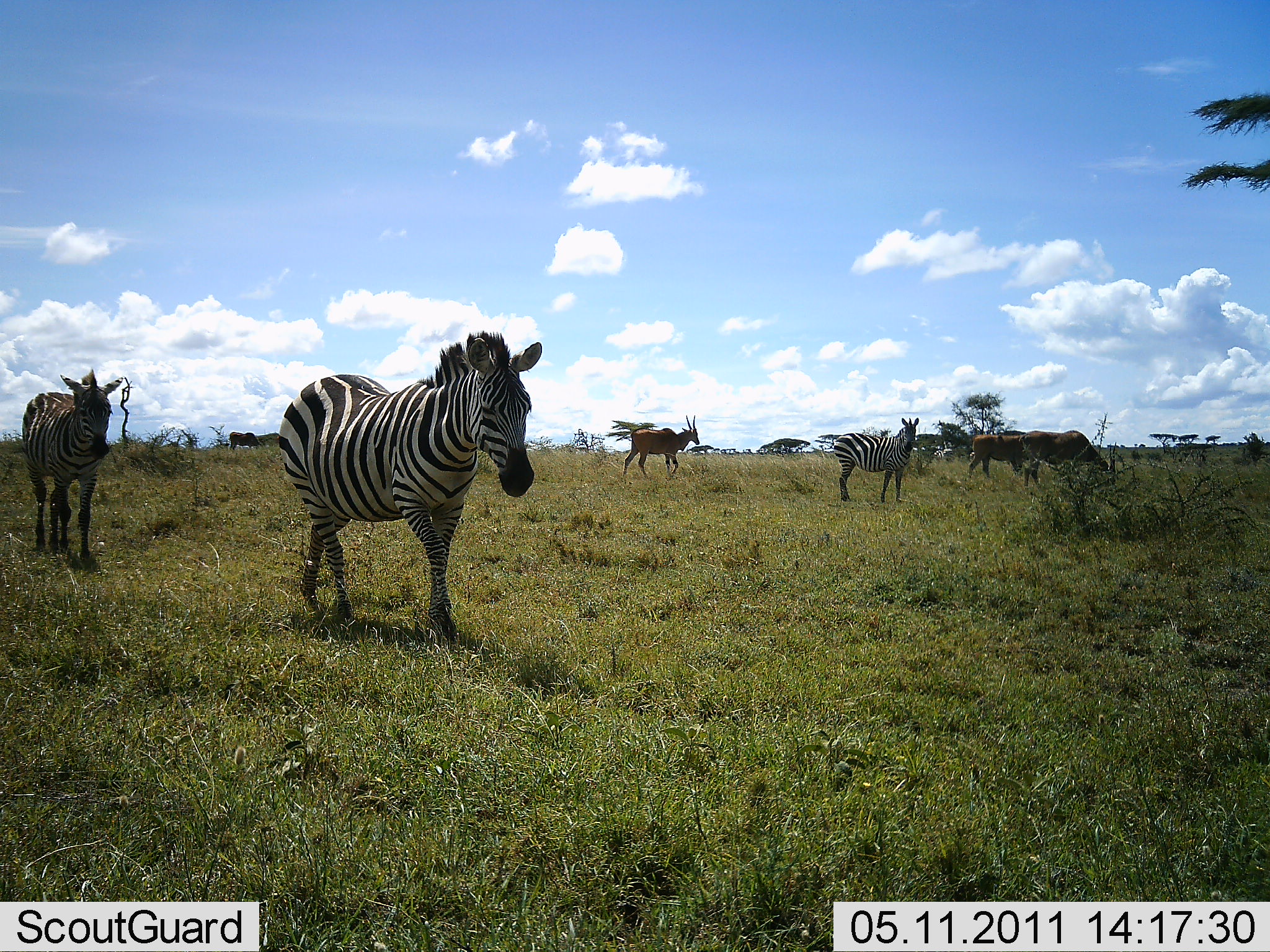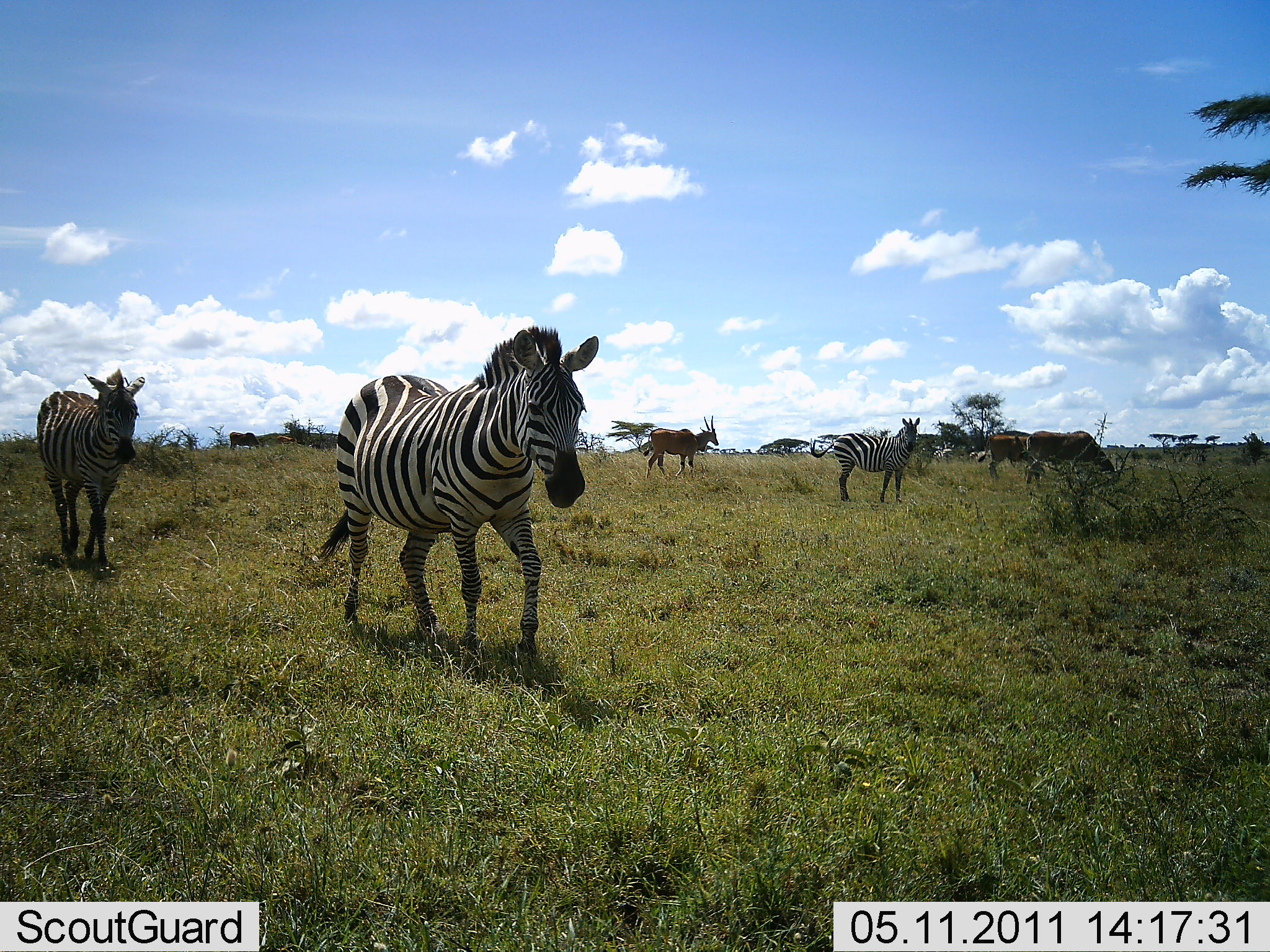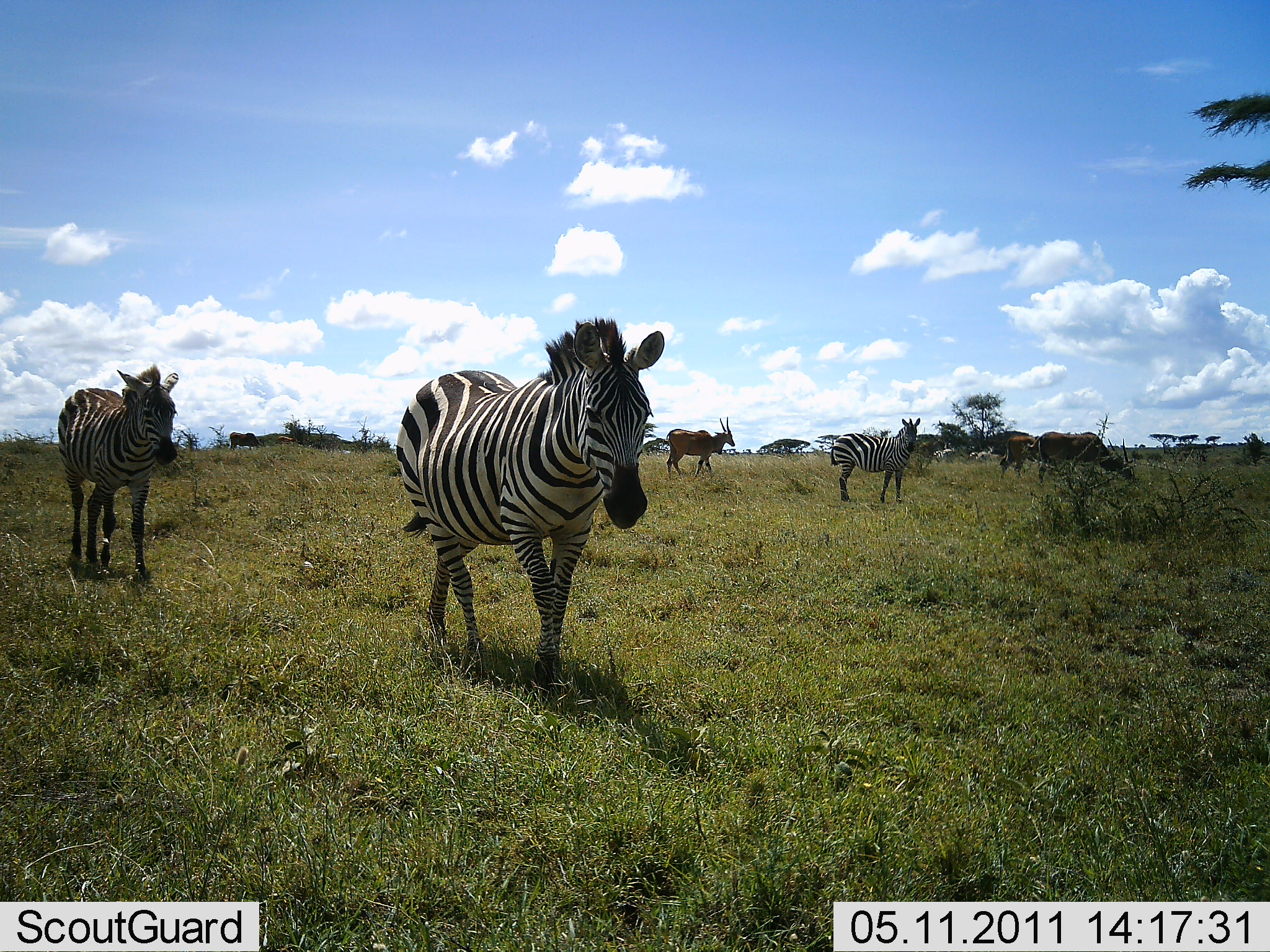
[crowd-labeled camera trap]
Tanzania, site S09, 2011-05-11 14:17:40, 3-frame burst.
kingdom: Animalia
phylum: Chordata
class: Mammalia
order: Artiodactyla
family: Bovidae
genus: Tragelaphus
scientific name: Tragelaphus oryx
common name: eland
Eland (Tragelaphus oryx), count 3. Behavior (volunteer vote fractions): standing 56%, resting 0%, moving 67%, interacting 0%. Young present (vote fraction): 0%. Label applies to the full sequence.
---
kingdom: Animalia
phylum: Chordata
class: Mammalia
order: Perissodactyla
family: Equidae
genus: Equus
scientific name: Equus quagga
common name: plains zebra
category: zebra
Zebra (plains zebra) (Equus quagga), count 3. Behavior (volunteer vote fractions): standing 56%, resting 0%, moving 94%, interacting 0%. Young present (vote fraction): 6%. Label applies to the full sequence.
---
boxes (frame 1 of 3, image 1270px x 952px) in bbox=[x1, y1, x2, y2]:
animal: bbox=[275, 330, 544, 610]; bbox=[22, 368, 124, 562]; bbox=[833, 416, 920, 504]; bbox=[1017, 431, 1113, 490]; bbox=[622, 414, 700, 478]; bbox=[968, 434, 1029, 476]; bbox=[228, 430, 264, 451]; bbox=[933, 450, 945, 460]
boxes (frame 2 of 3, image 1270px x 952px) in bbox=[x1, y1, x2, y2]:
animal: bbox=[316, 324, 600, 658]; bbox=[37, 368, 146, 566]; bbox=[810, 417, 921, 504]; bbox=[1025, 429, 1118, 485]; bbox=[643, 416, 719, 480]; bbox=[976, 431, 1037, 479]; bbox=[229, 432, 265, 451]; bbox=[928, 441, 955, 464]; bbox=[275, 435, 296, 447]; bbox=[931, 449, 945, 463]; bbox=[968, 450, 979, 462]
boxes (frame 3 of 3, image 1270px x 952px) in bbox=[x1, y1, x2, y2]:
animal: bbox=[394, 315, 665, 693]; bbox=[52, 363, 182, 585]; bbox=[829, 417, 922, 504]; bbox=[1026, 432, 1135, 486]; bbox=[667, 416, 736, 482]; bbox=[999, 436, 1040, 481]; bbox=[932, 447, 958, 465]; bbox=[968, 452, 980, 461]